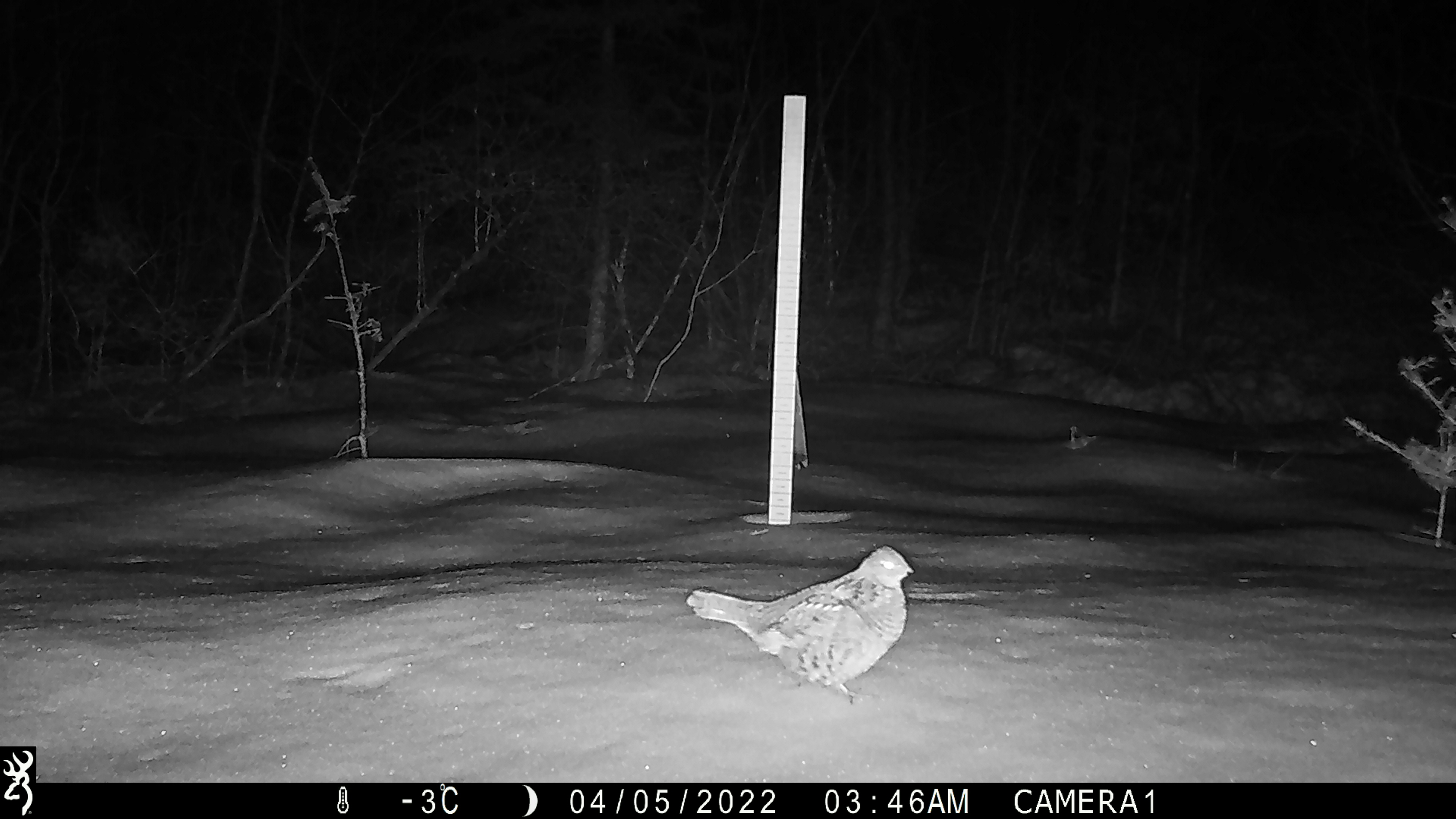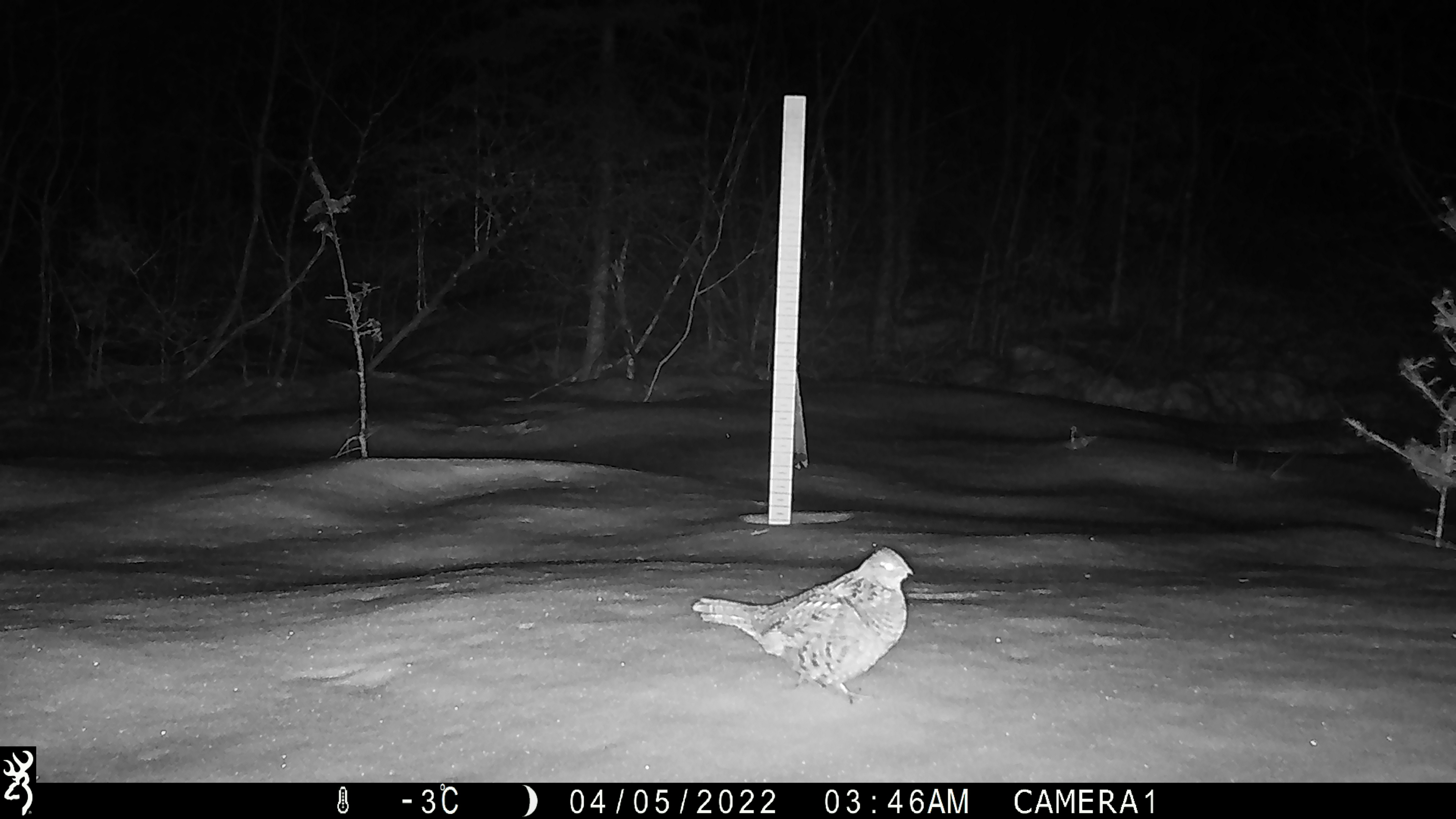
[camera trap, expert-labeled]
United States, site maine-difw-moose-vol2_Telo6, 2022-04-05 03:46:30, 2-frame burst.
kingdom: Animalia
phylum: Chordata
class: Aves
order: Galliformes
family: Phasianidae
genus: Bonasa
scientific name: Bonasa umbellus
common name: ruffed grouse